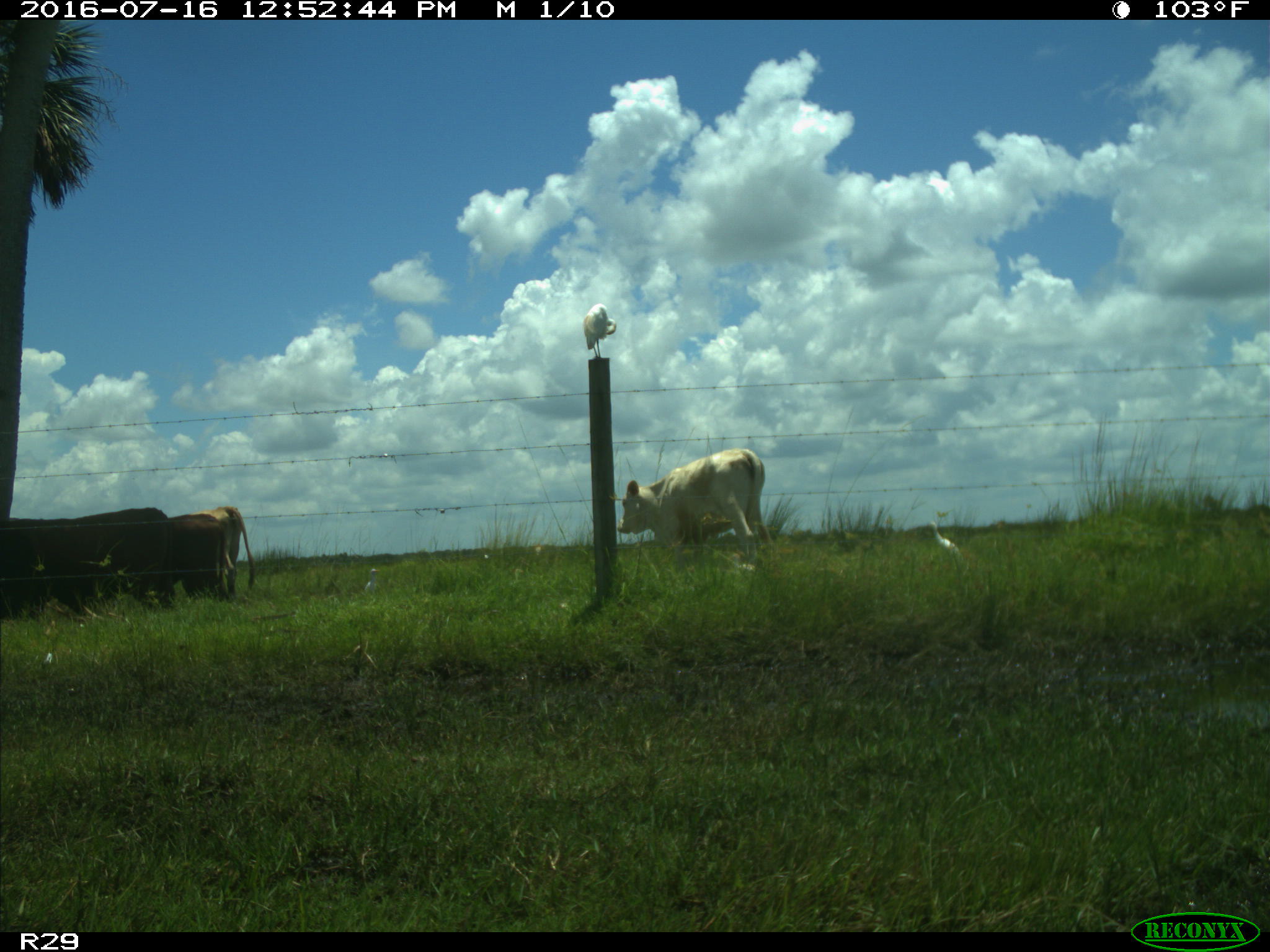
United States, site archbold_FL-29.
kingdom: Animalia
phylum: Chordata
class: Mammalia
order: Artiodactyla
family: Bovidae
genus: Bos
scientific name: Bos taurus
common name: domestic cow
Bos taurus (domestic cow).